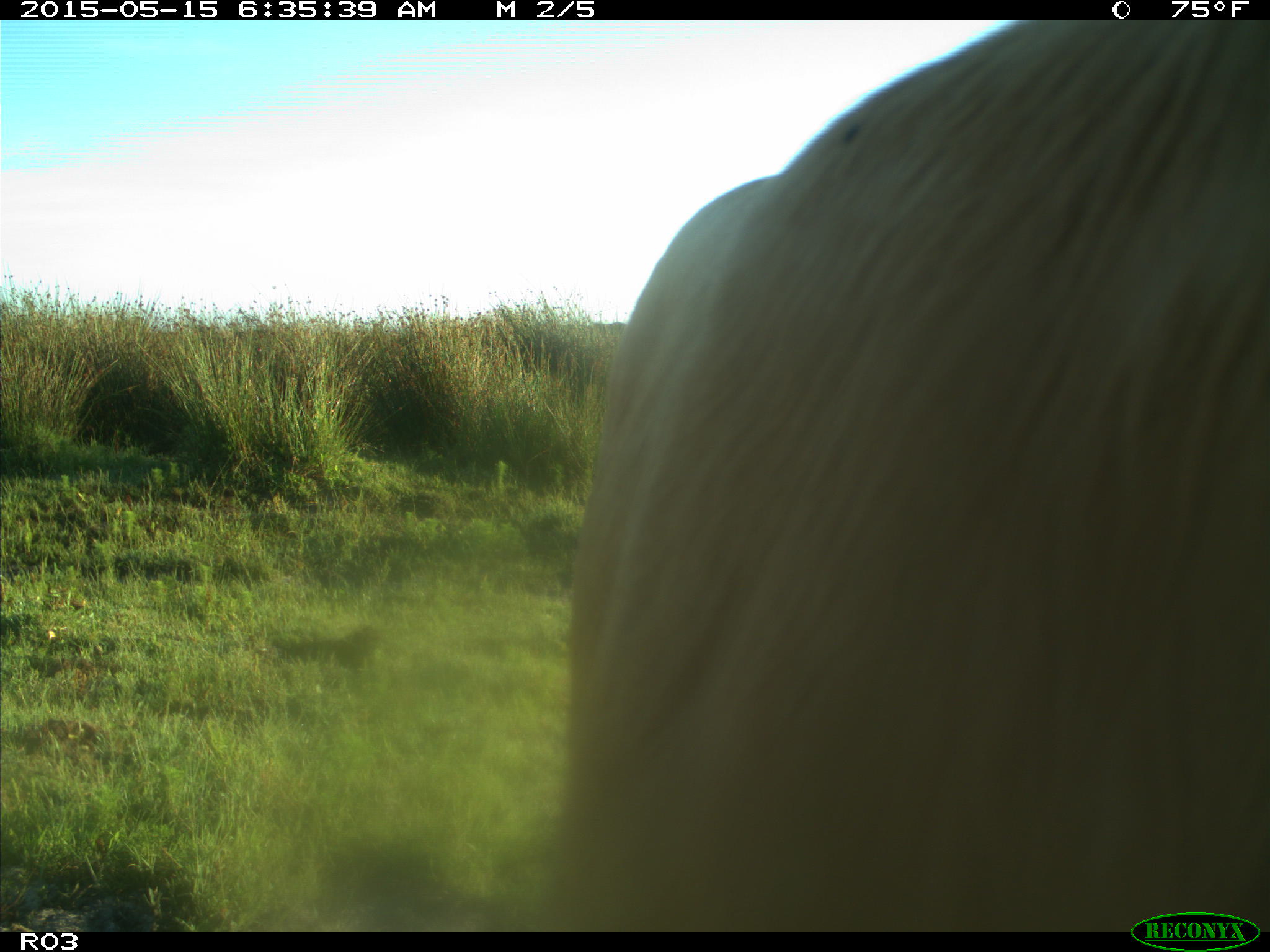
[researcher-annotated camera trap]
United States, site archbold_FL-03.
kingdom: Animalia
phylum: Chordata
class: Mammalia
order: Artiodactyla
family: Bovidae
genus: Bos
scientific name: Bos taurus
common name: domestic cow